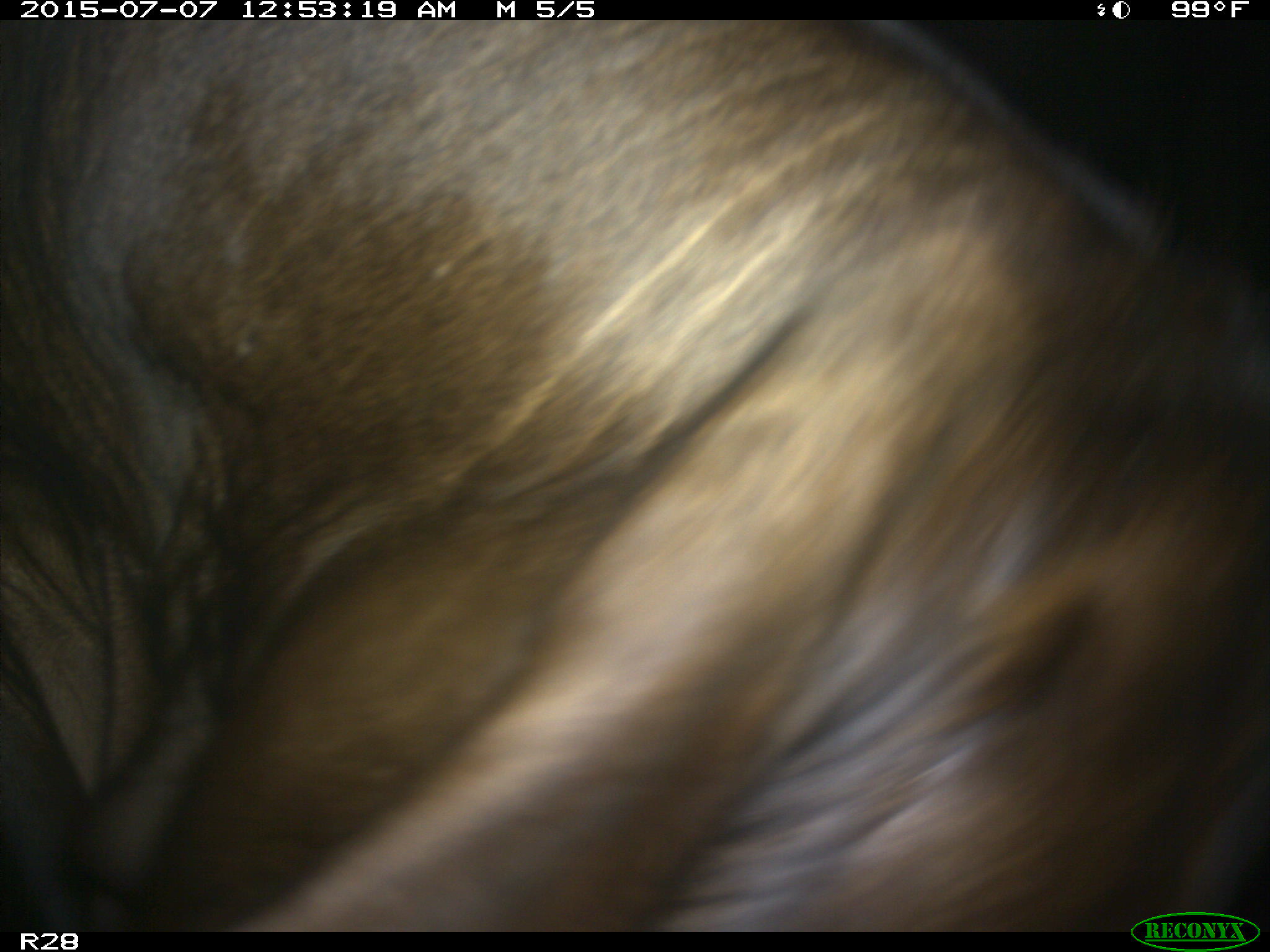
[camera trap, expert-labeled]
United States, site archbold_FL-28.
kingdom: Animalia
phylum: Chordata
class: Mammalia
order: Artiodactyla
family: Bovidae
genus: Bos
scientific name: Bos taurus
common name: domestic cow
Bos taurus (domestic cow).